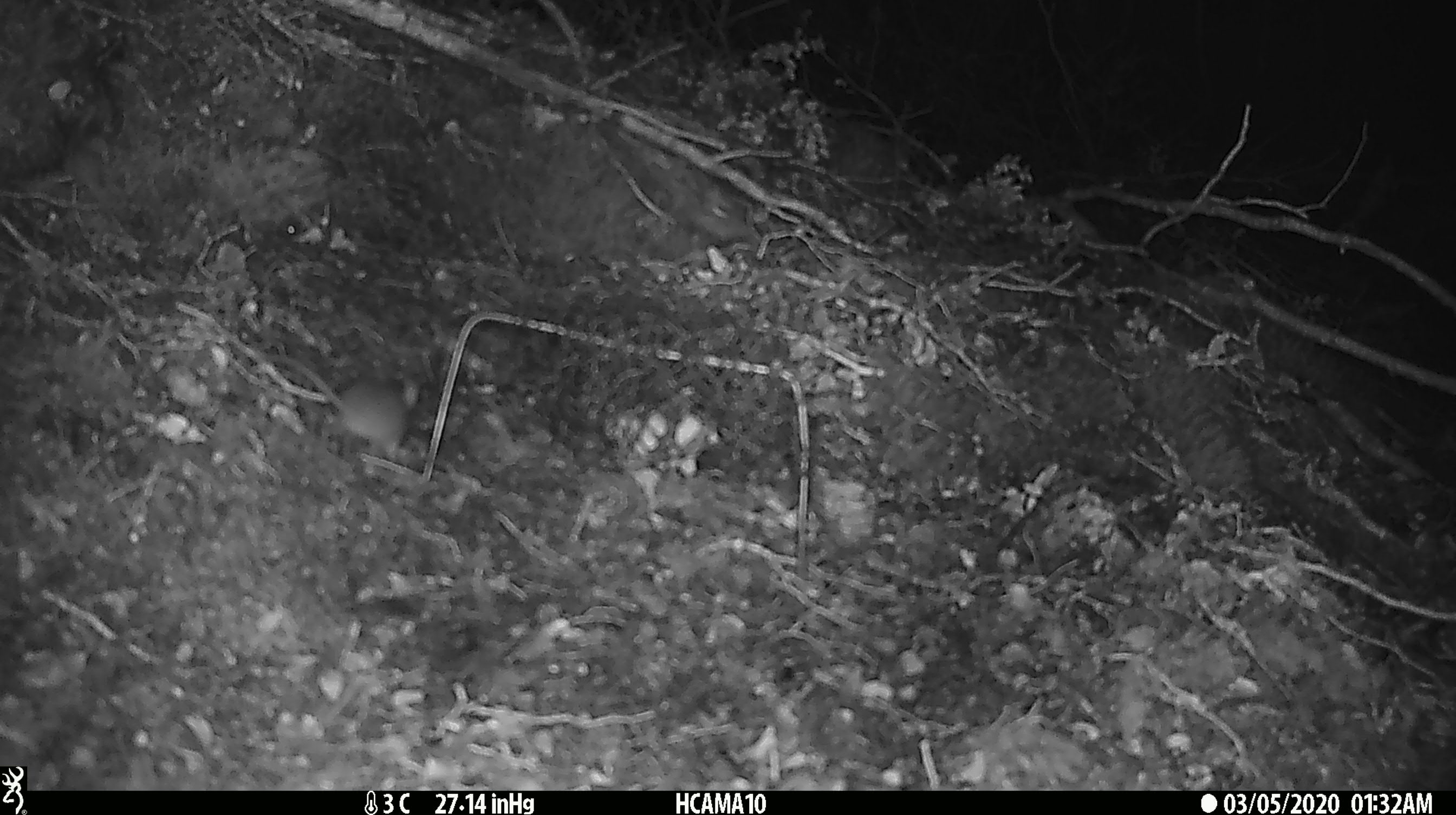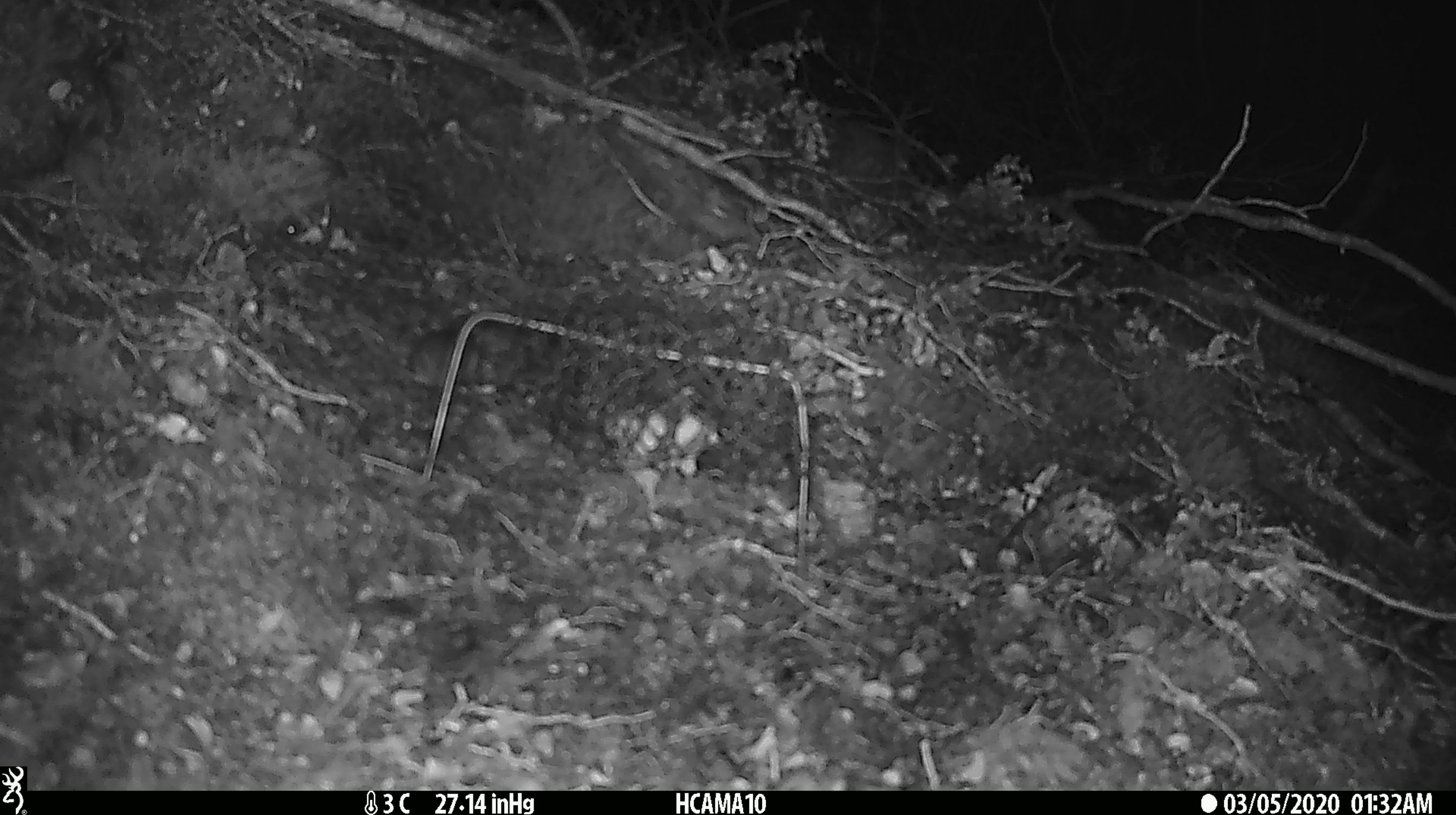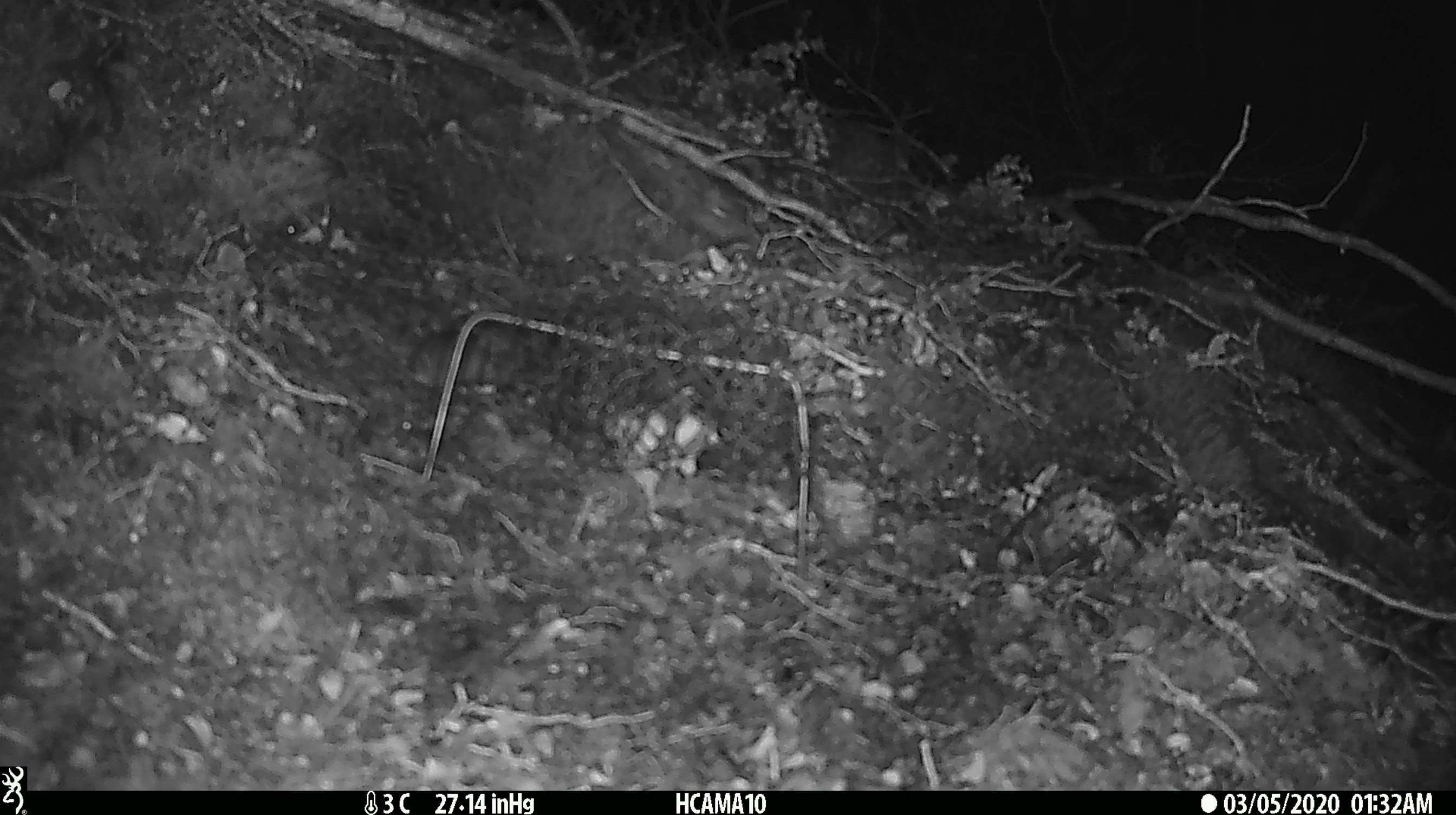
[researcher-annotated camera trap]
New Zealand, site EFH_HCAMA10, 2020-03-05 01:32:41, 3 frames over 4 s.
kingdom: Animalia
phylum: Chordata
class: Mammalia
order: Rodentia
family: Muridae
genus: Mus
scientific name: Mus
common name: mouse